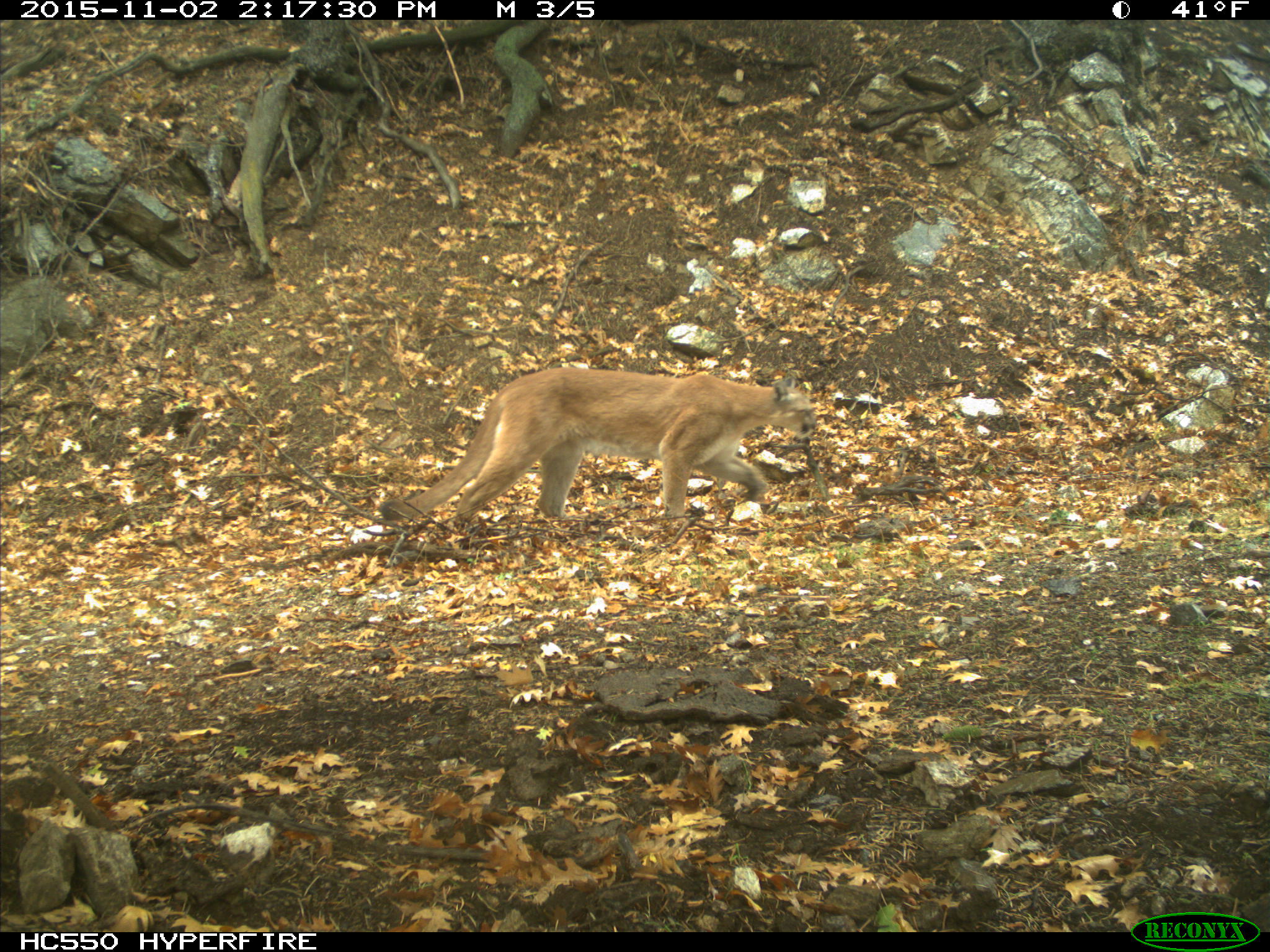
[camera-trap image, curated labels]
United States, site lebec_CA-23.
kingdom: Animalia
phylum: Chordata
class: Mammalia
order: Carnivora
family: Felidae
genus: Puma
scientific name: Puma concolor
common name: mountain lion